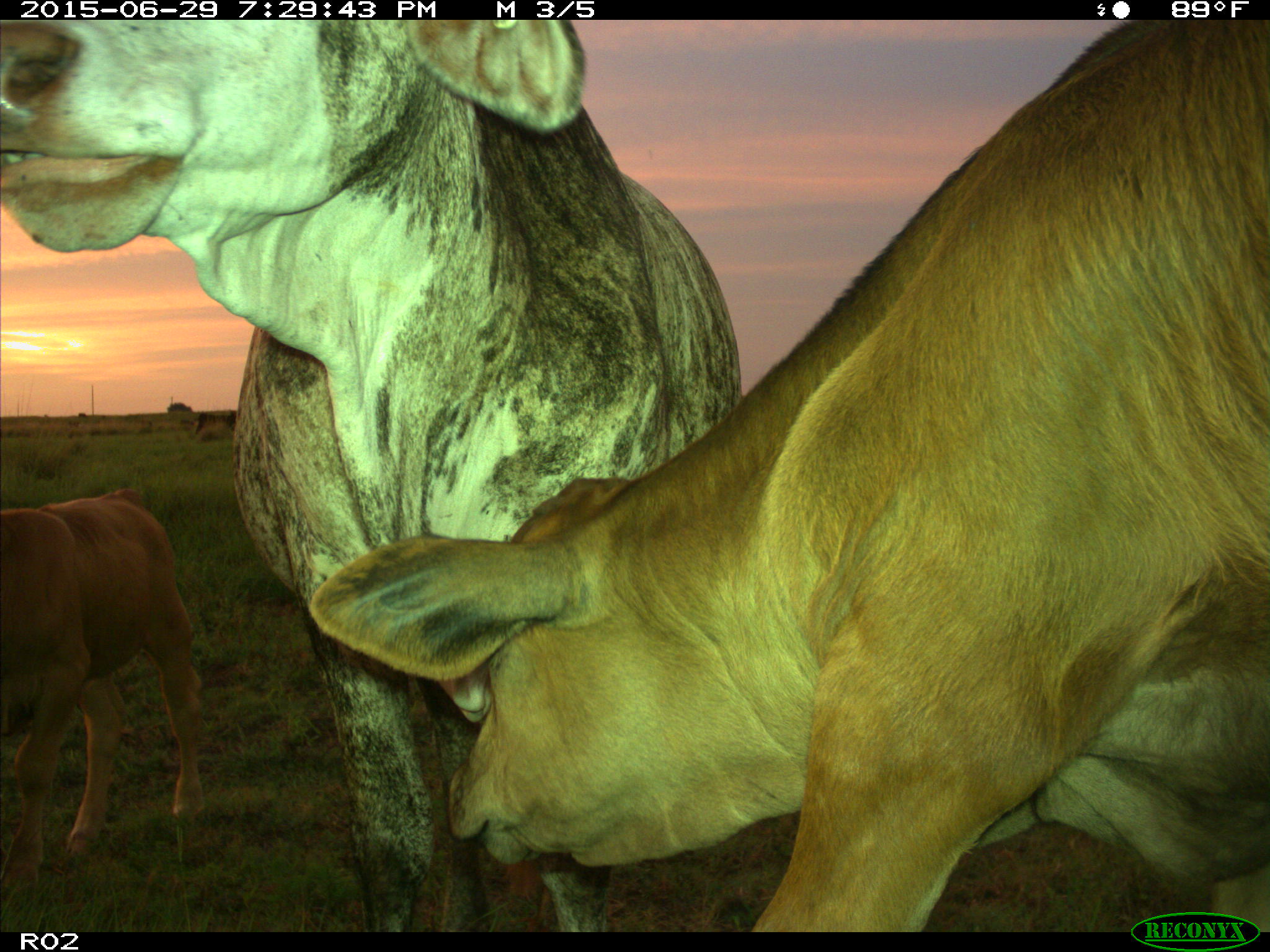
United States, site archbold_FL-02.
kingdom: Animalia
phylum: Chordata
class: Mammalia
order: Artiodactyla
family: Bovidae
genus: Bos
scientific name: Bos taurus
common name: domestic cow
Bos taurus (domestic cow).